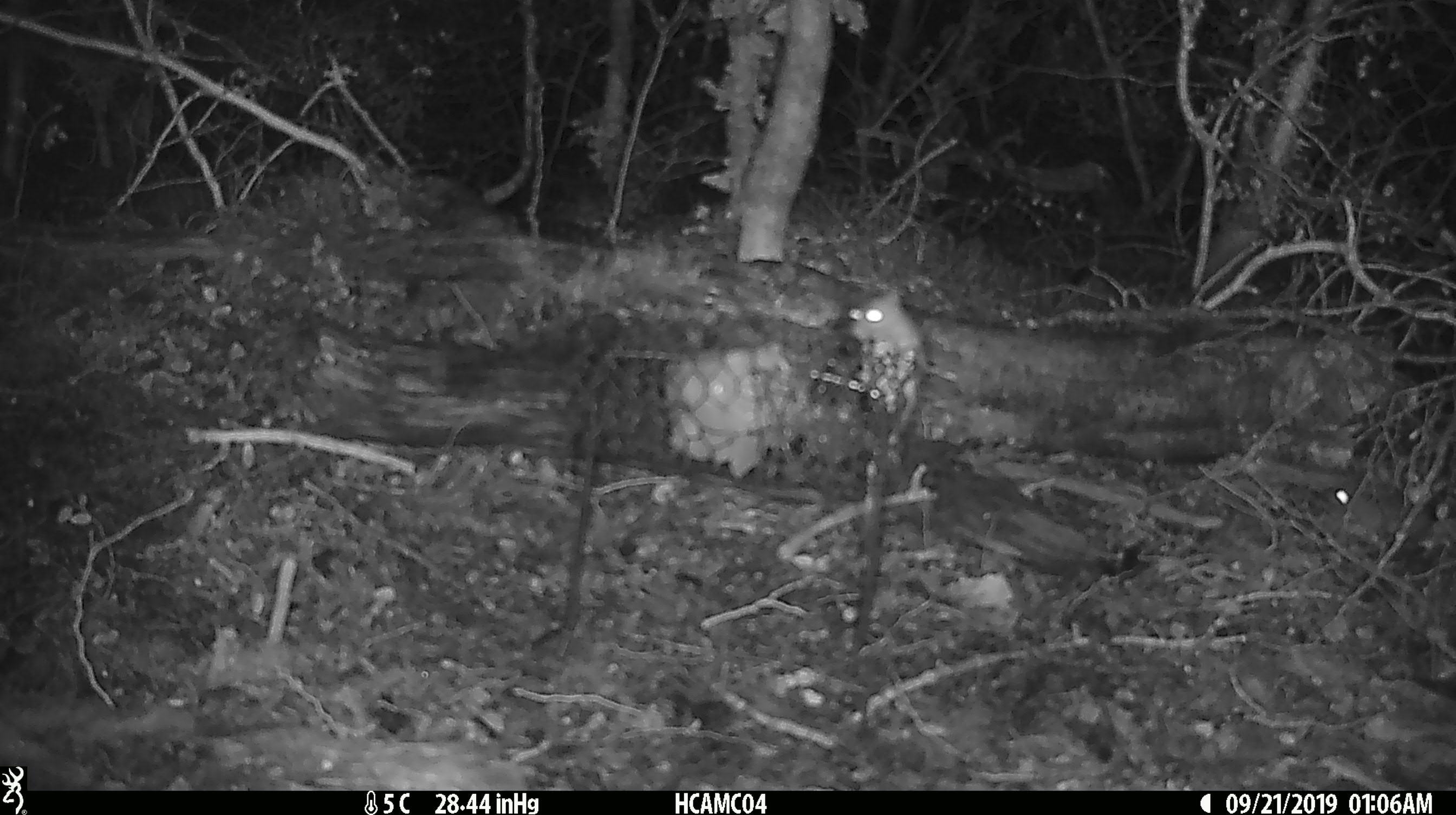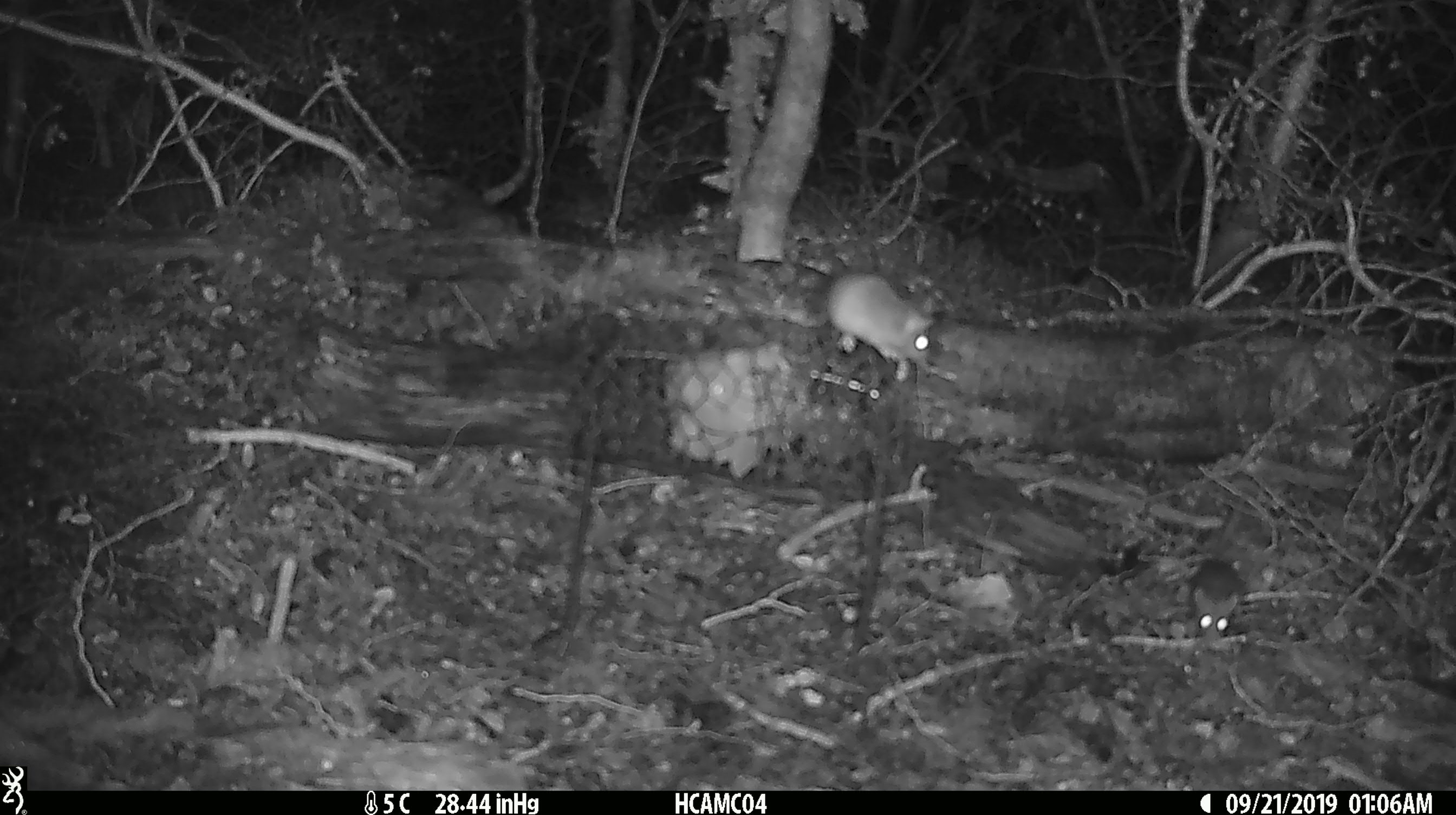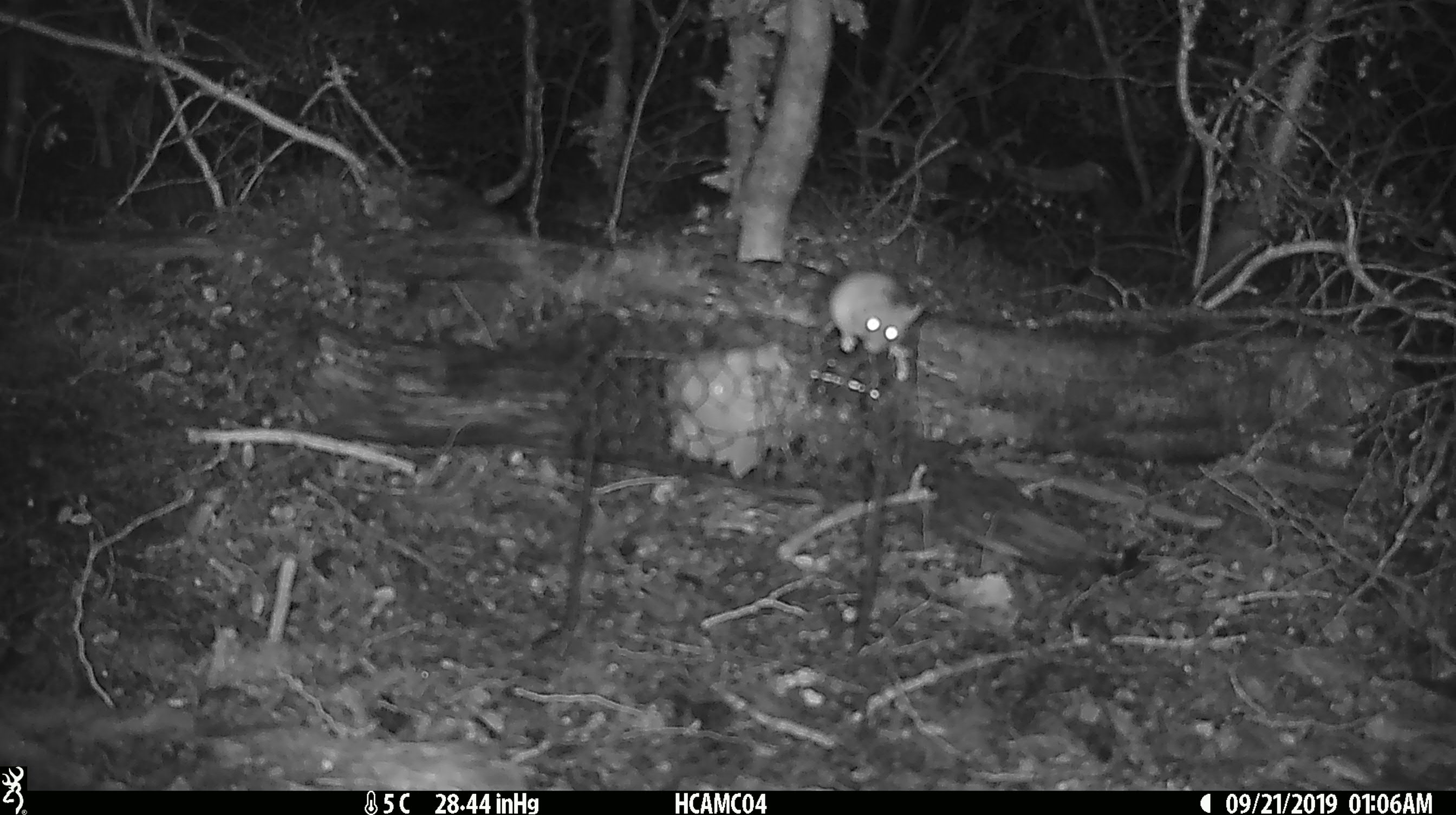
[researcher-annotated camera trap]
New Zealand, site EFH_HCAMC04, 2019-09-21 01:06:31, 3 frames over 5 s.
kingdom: Animalia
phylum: Chordata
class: Mammalia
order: Rodentia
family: Muridae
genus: Mus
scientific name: Mus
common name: mouse